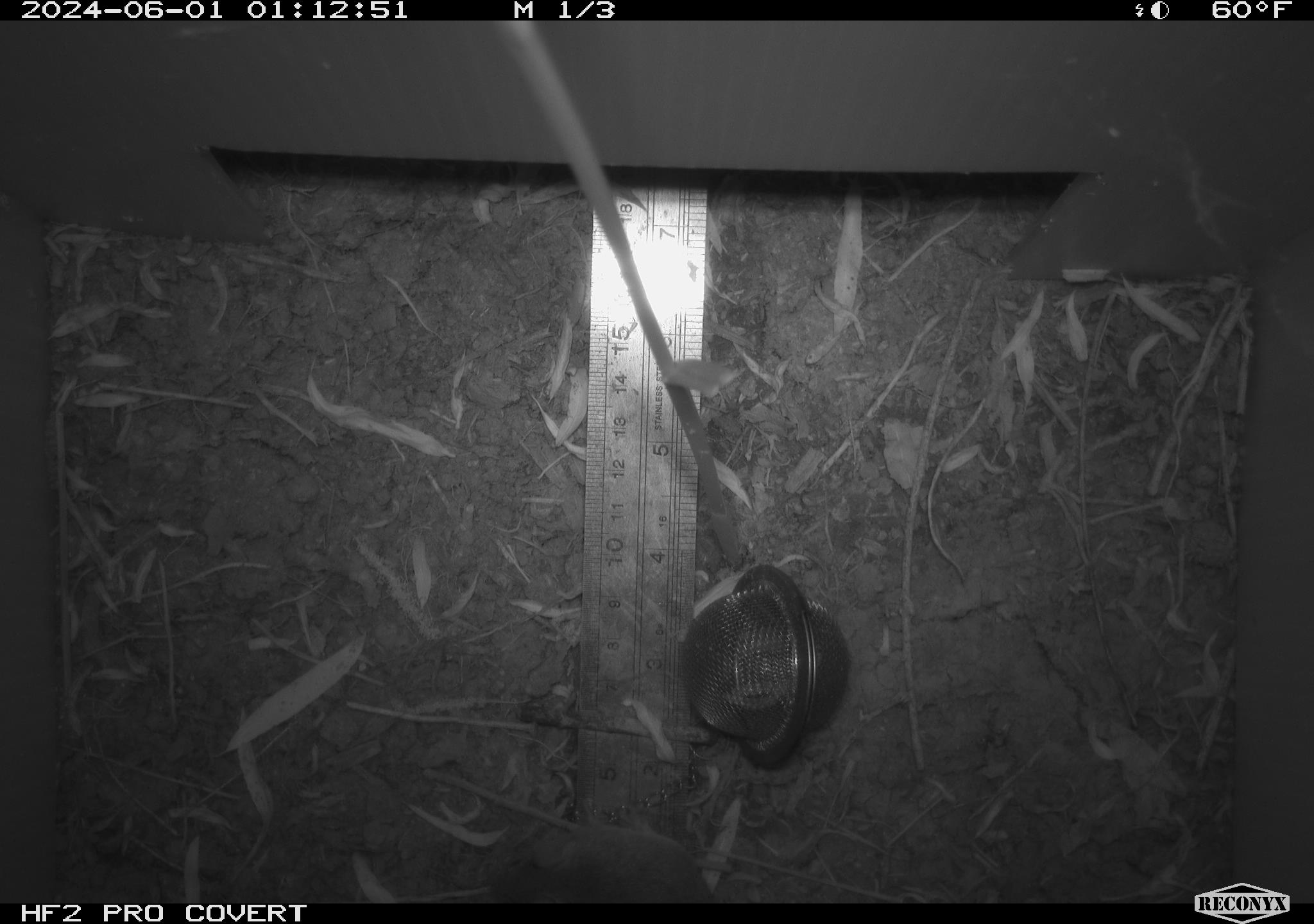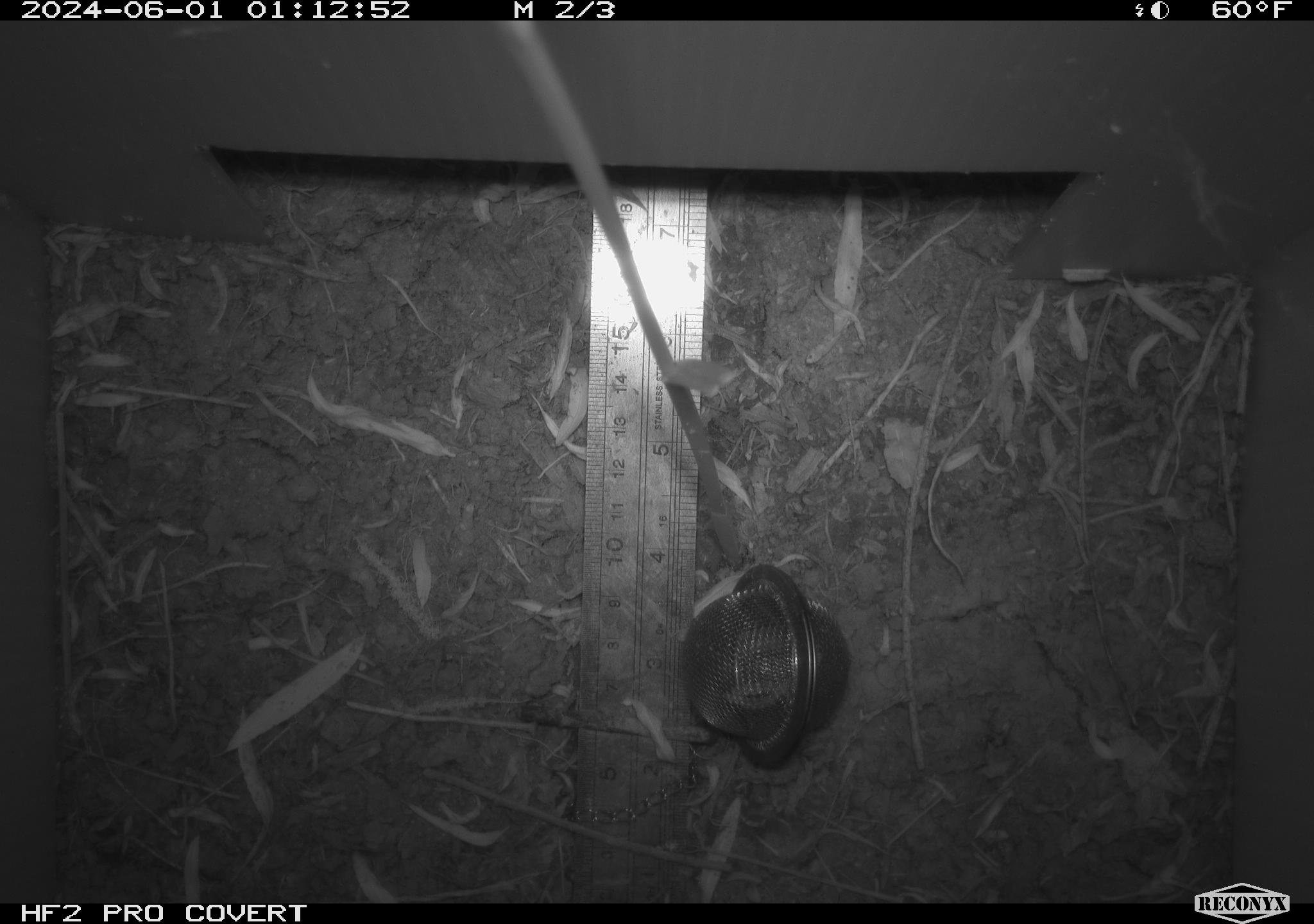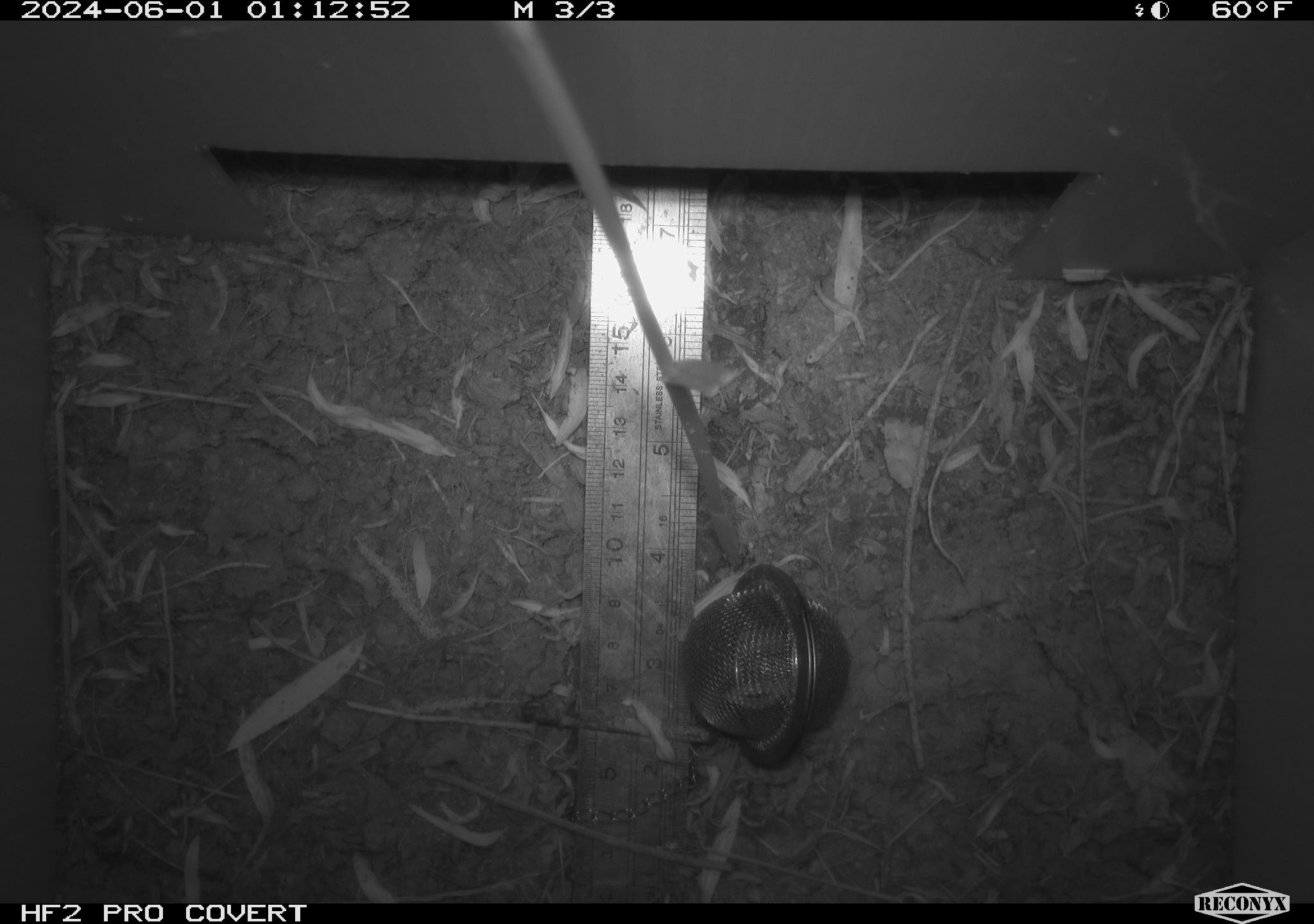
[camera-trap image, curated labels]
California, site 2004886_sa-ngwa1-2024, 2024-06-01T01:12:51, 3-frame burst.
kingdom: Animalia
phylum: Chordata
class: Mammalia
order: Rodentia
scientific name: Rodentia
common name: mouse species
Mouse species (Rodentia).